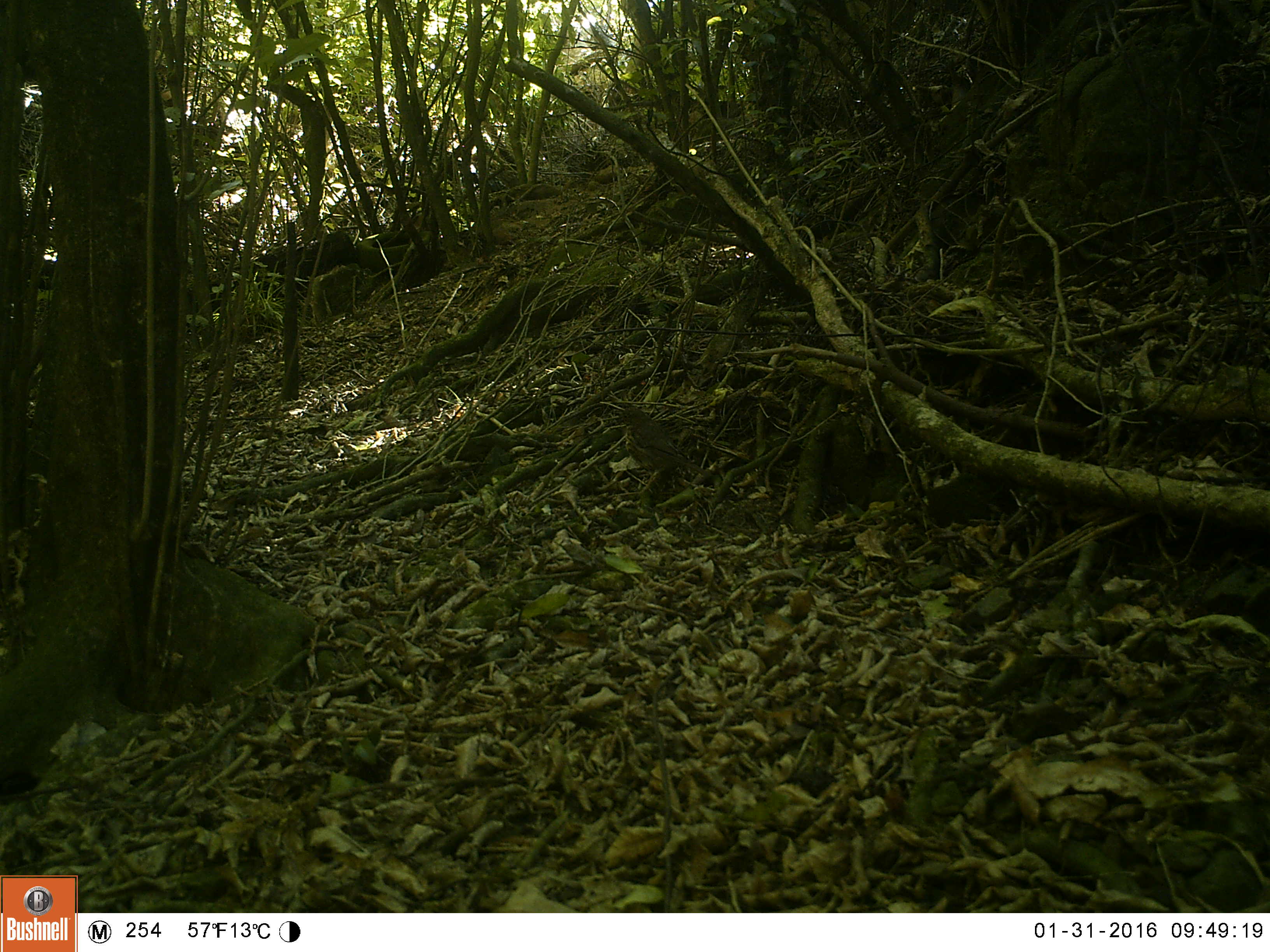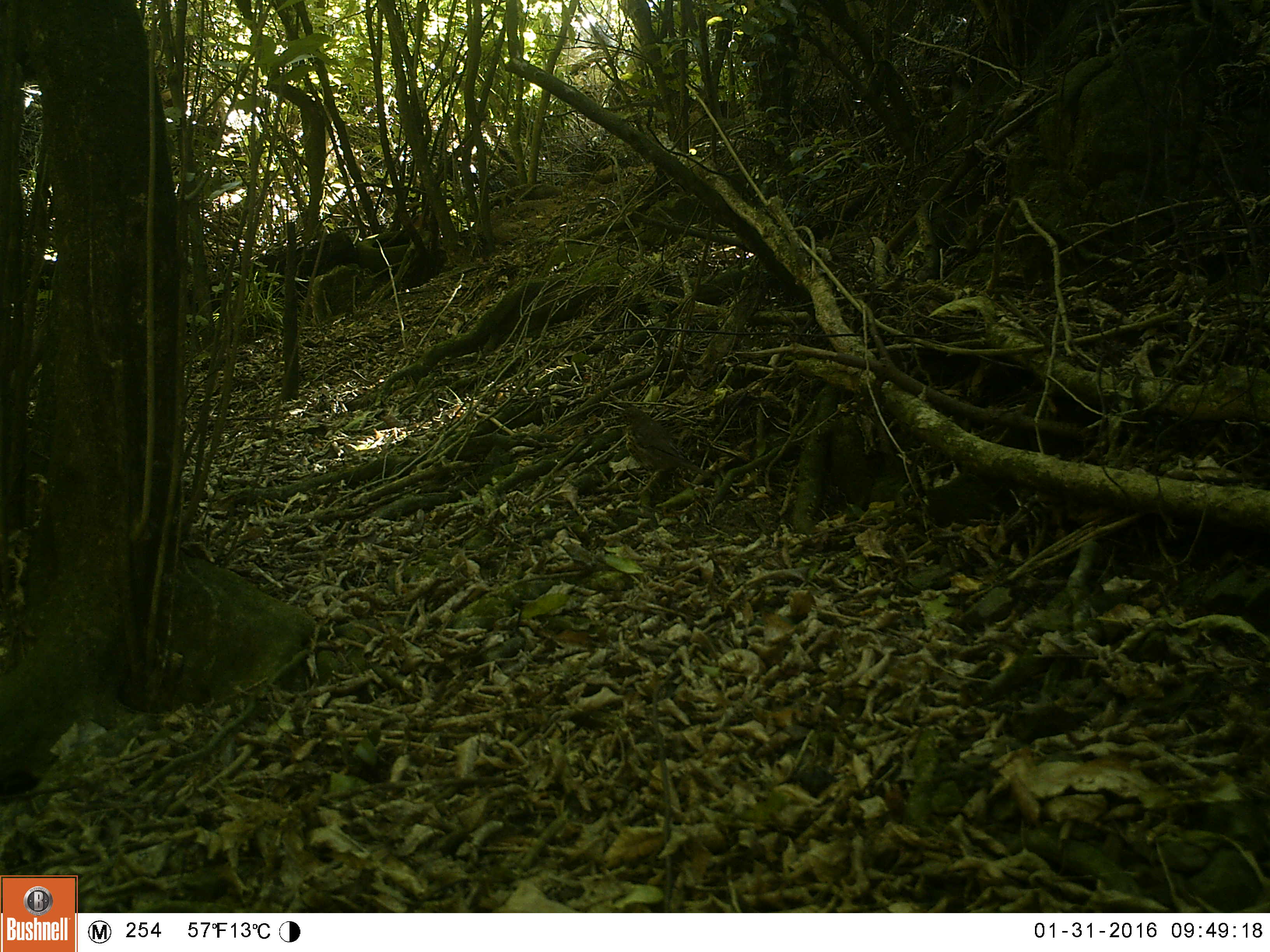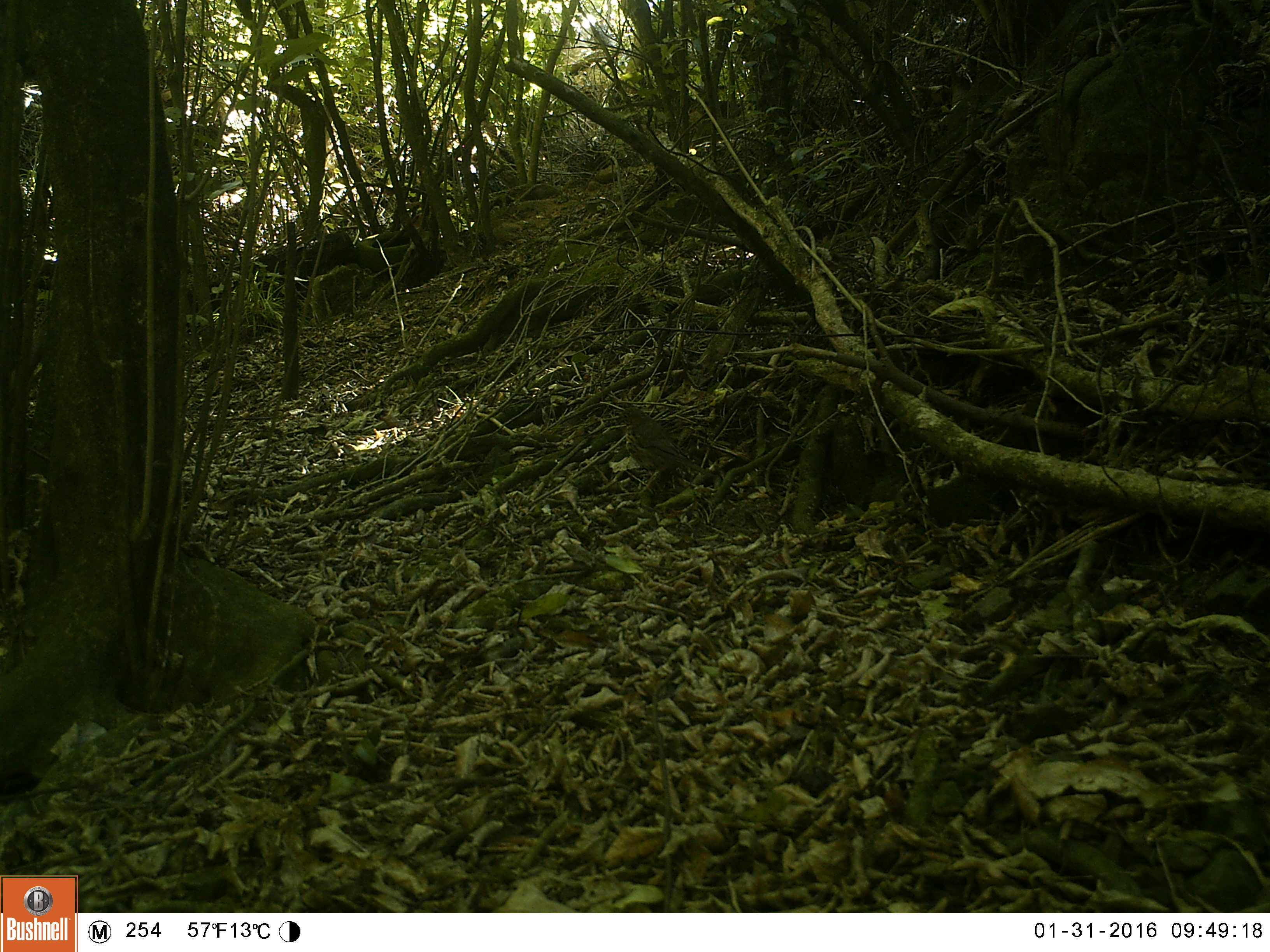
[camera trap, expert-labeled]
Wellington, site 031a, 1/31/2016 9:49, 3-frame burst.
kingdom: Animalia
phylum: Chordata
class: Aves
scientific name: Aves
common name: bird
Bird (Aves).